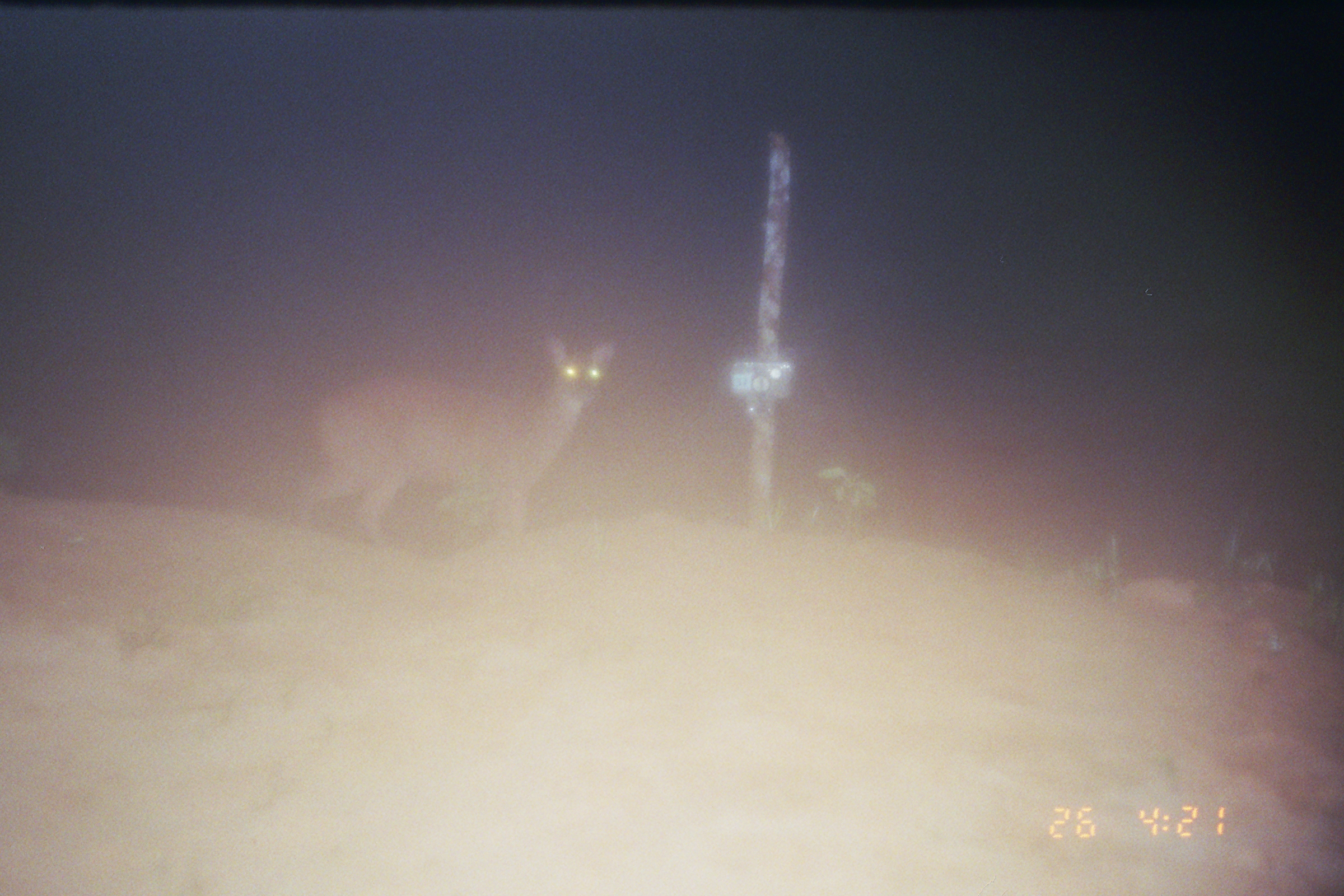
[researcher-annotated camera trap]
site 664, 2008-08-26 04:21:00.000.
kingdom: Animalia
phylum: Chordata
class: Mammalia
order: Artiodactyla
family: Cervidae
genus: Mazama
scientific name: Mazama americana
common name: red brocket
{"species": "Mazama americana (red brocket)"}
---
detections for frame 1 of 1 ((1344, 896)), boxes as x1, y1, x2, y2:
mazama americana: 287, 332, 612, 554